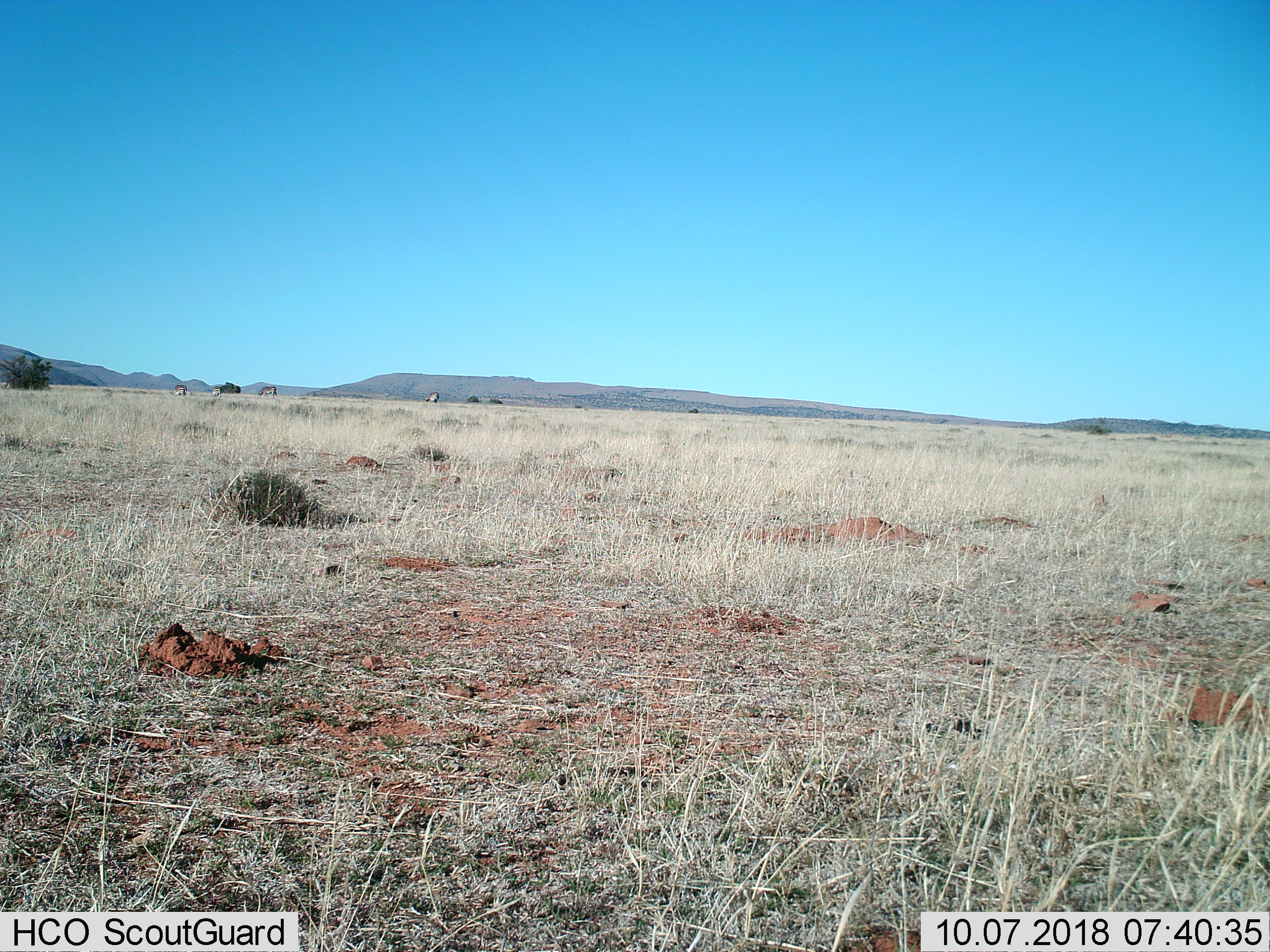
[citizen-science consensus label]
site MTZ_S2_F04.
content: unidentified animal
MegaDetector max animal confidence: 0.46